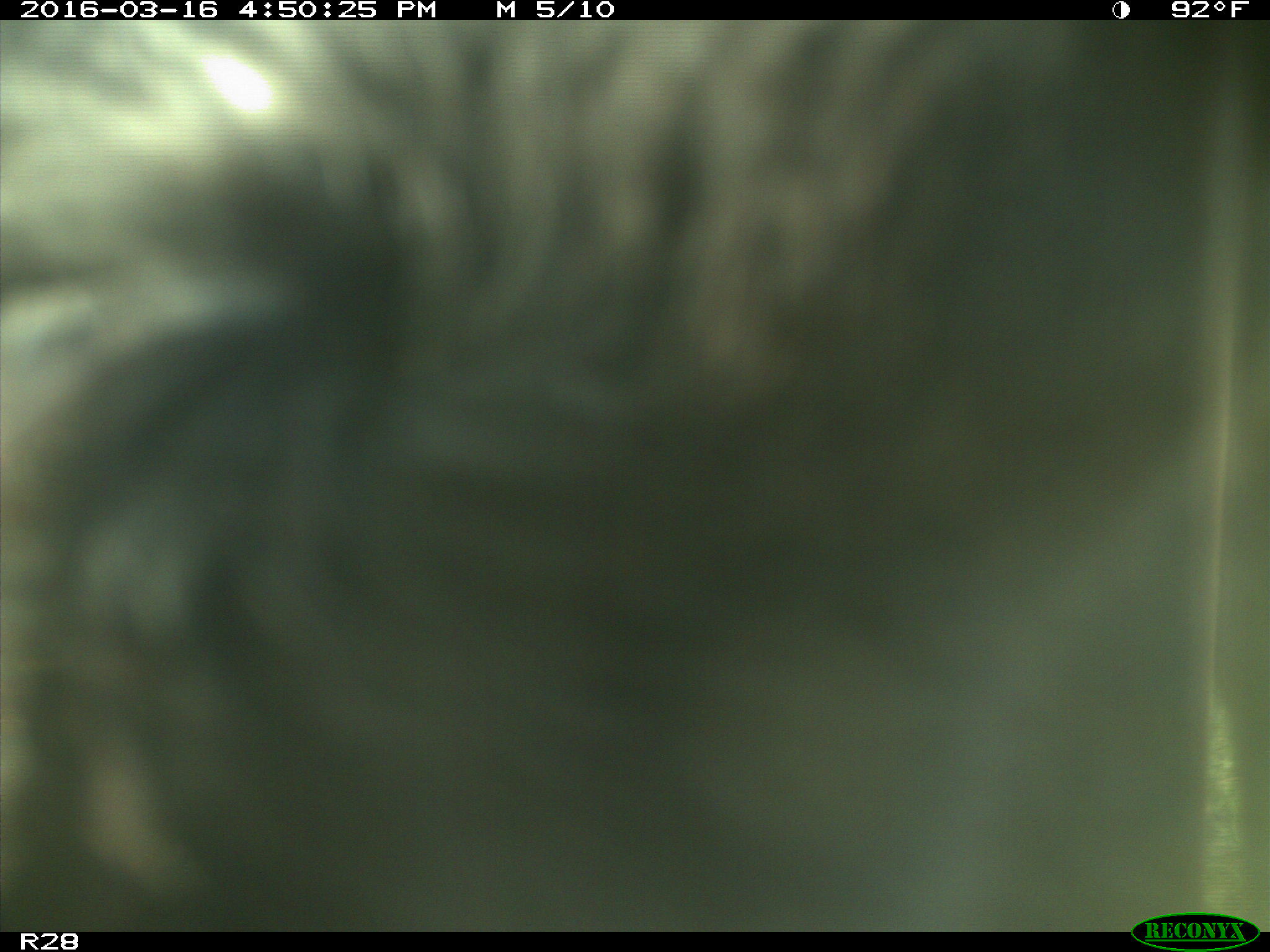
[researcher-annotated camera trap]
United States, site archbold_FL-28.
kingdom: Animalia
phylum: Chordata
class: Mammalia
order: Artiodactyla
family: Bovidae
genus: Bos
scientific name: Bos taurus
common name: domestic cow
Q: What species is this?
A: Bos taurus (domestic cow).